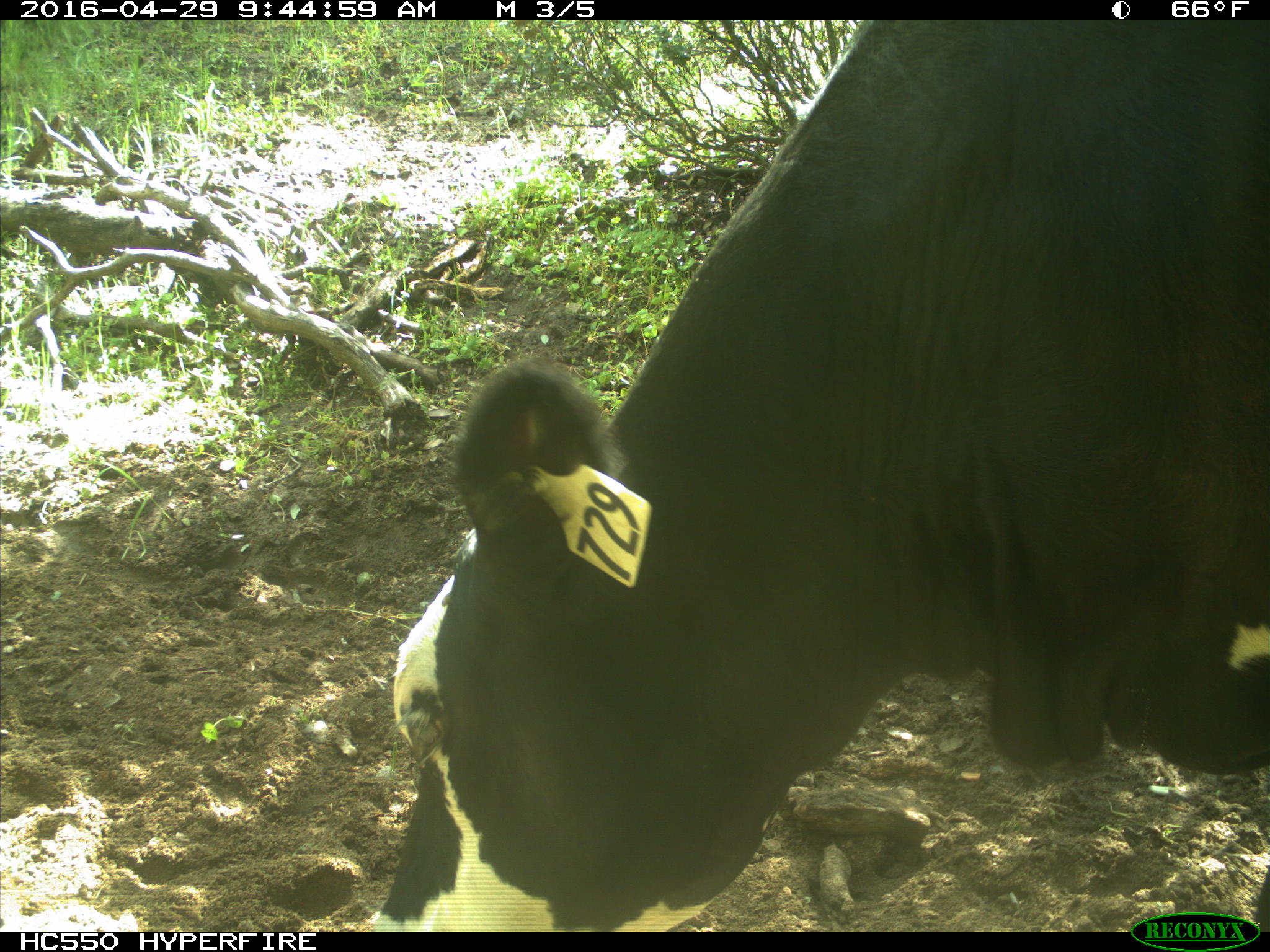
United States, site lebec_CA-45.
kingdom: Animalia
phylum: Chordata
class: Mammalia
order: Artiodactyla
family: Bovidae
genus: Bos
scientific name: Bos taurus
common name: domestic cow